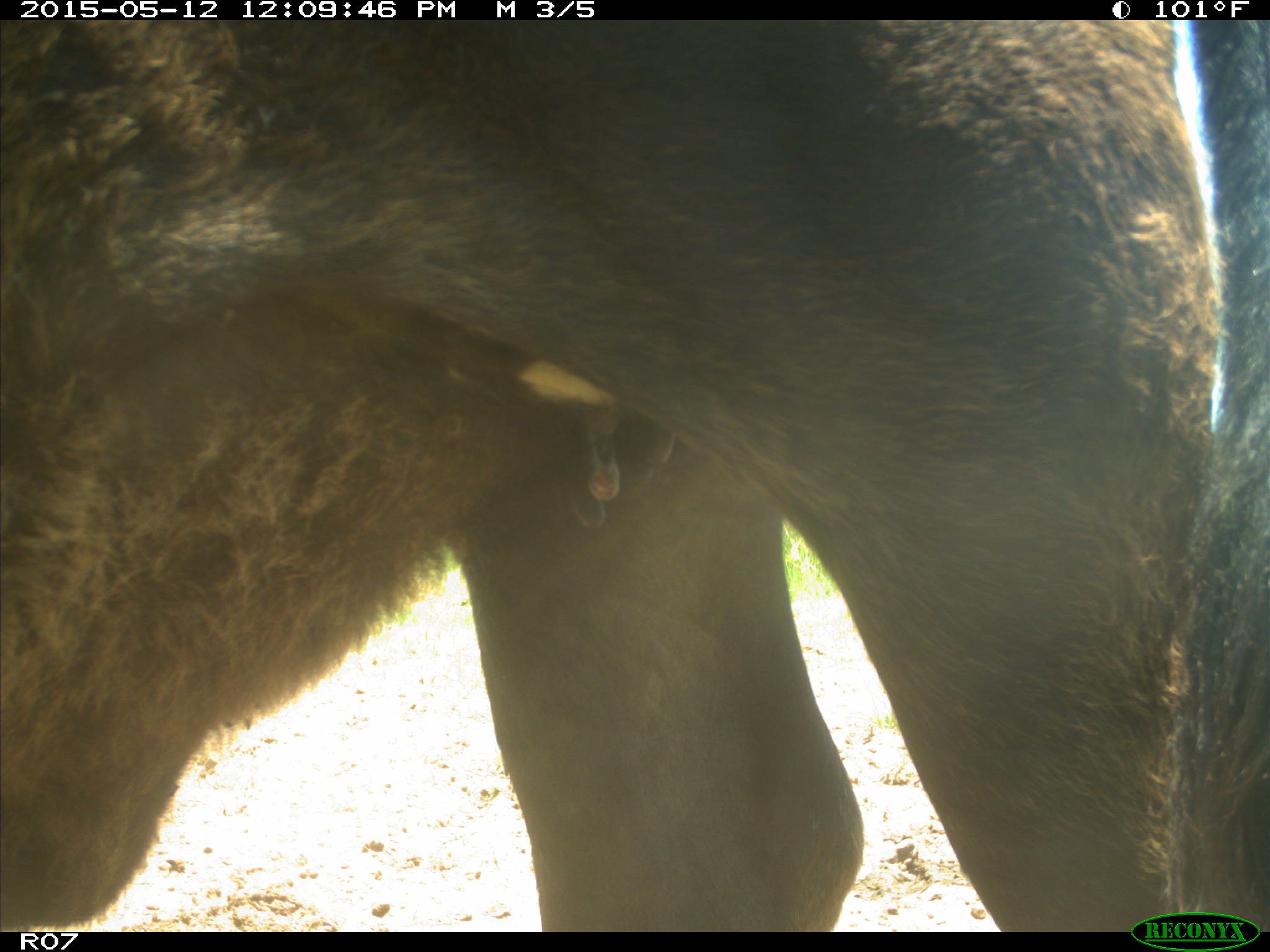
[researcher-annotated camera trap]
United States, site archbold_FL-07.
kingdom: Animalia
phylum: Chordata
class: Mammalia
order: Artiodactyla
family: Bovidae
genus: Bos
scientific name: Bos taurus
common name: domestic cow